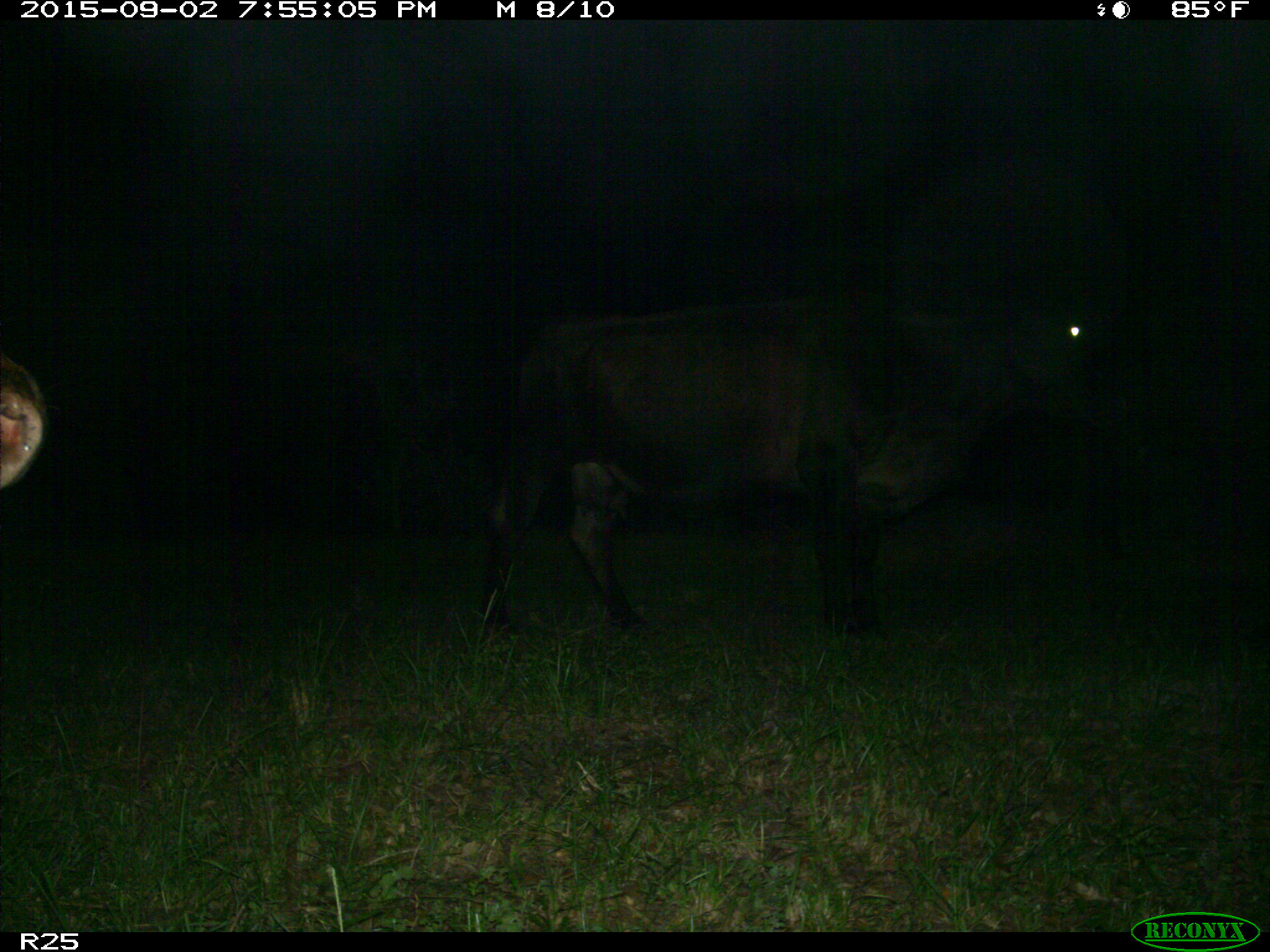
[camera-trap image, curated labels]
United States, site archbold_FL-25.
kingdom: Animalia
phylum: Chordata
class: Mammalia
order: Artiodactyla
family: Bovidae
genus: Bos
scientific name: Bos taurus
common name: domestic cow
Bos taurus (domestic cow).